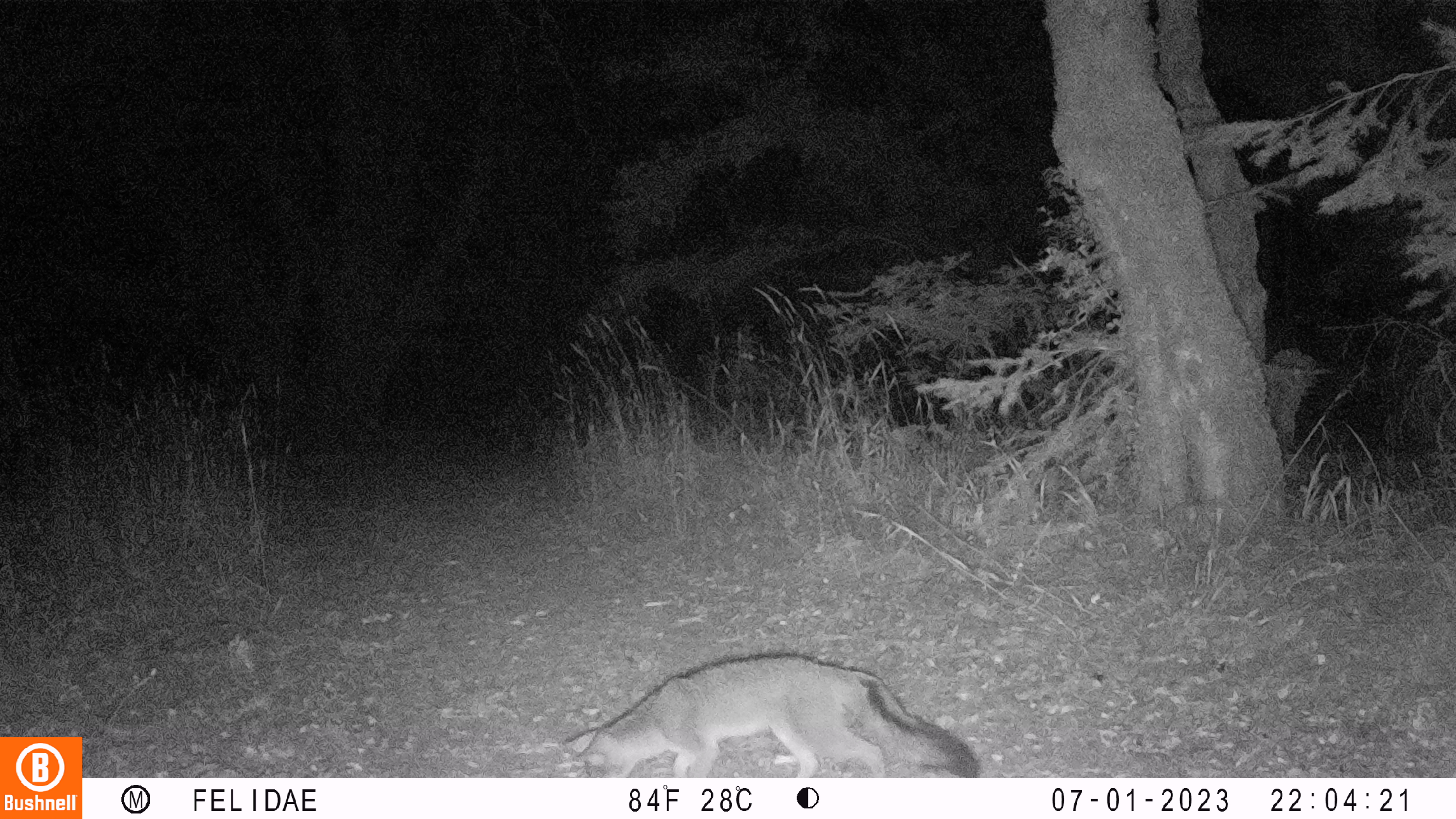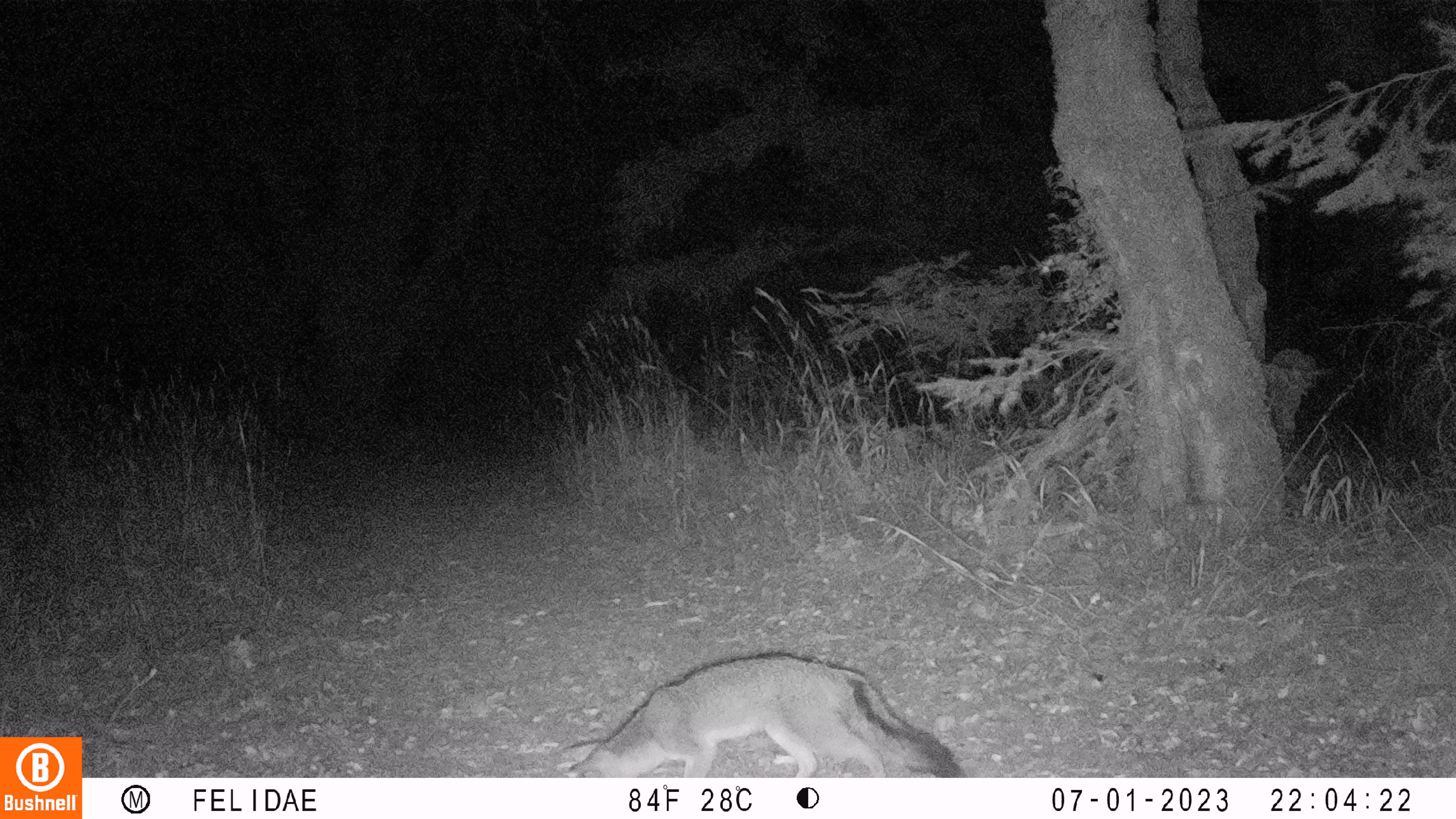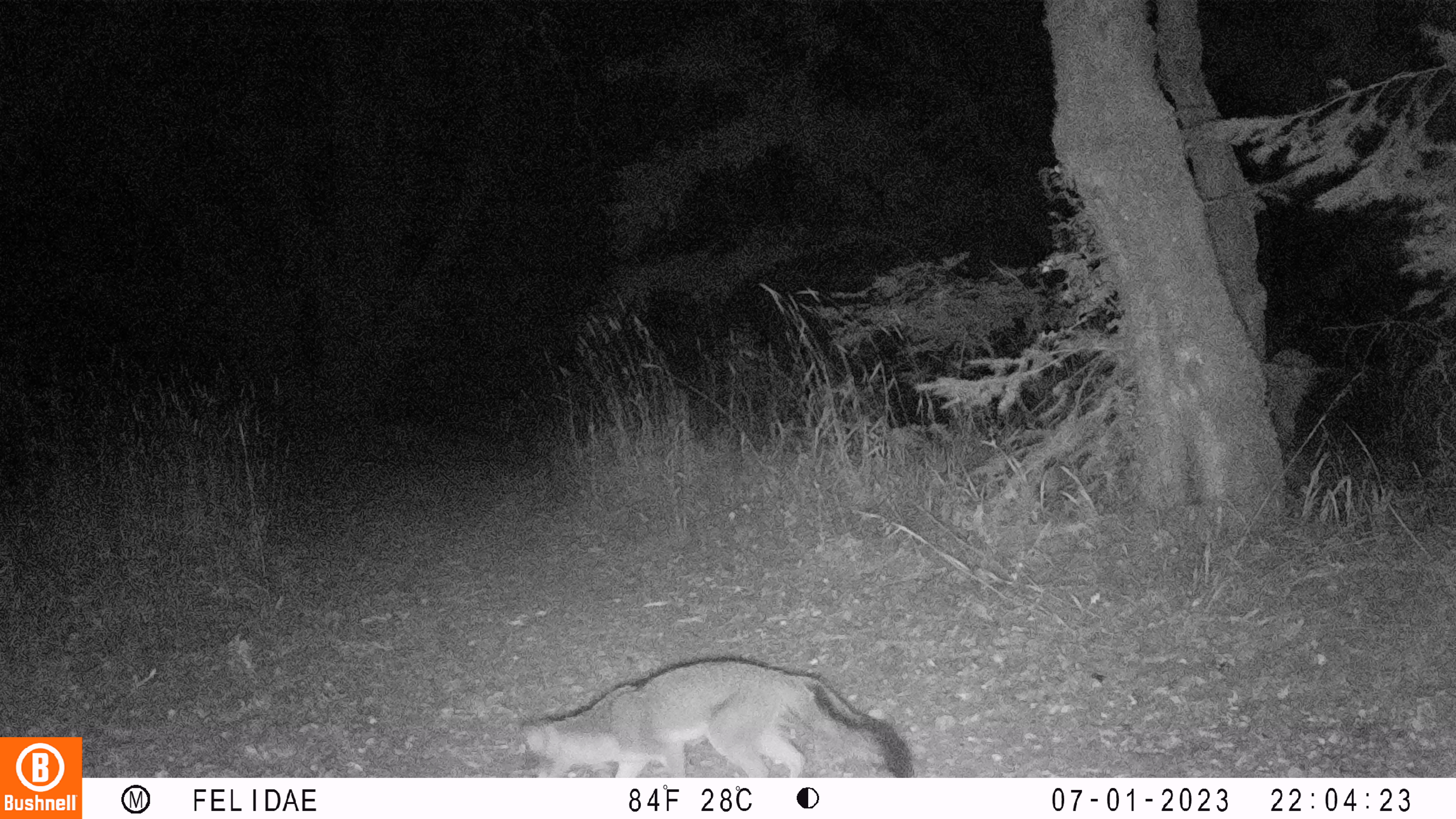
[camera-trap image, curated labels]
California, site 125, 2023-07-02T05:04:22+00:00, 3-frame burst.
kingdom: Animalia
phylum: Chordata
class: Mammalia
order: Carnivora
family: Canidae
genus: Urocyon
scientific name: Urocyon cinereoargenteus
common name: gray fox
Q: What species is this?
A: Gray fox (Urocyon cinereoargenteus).